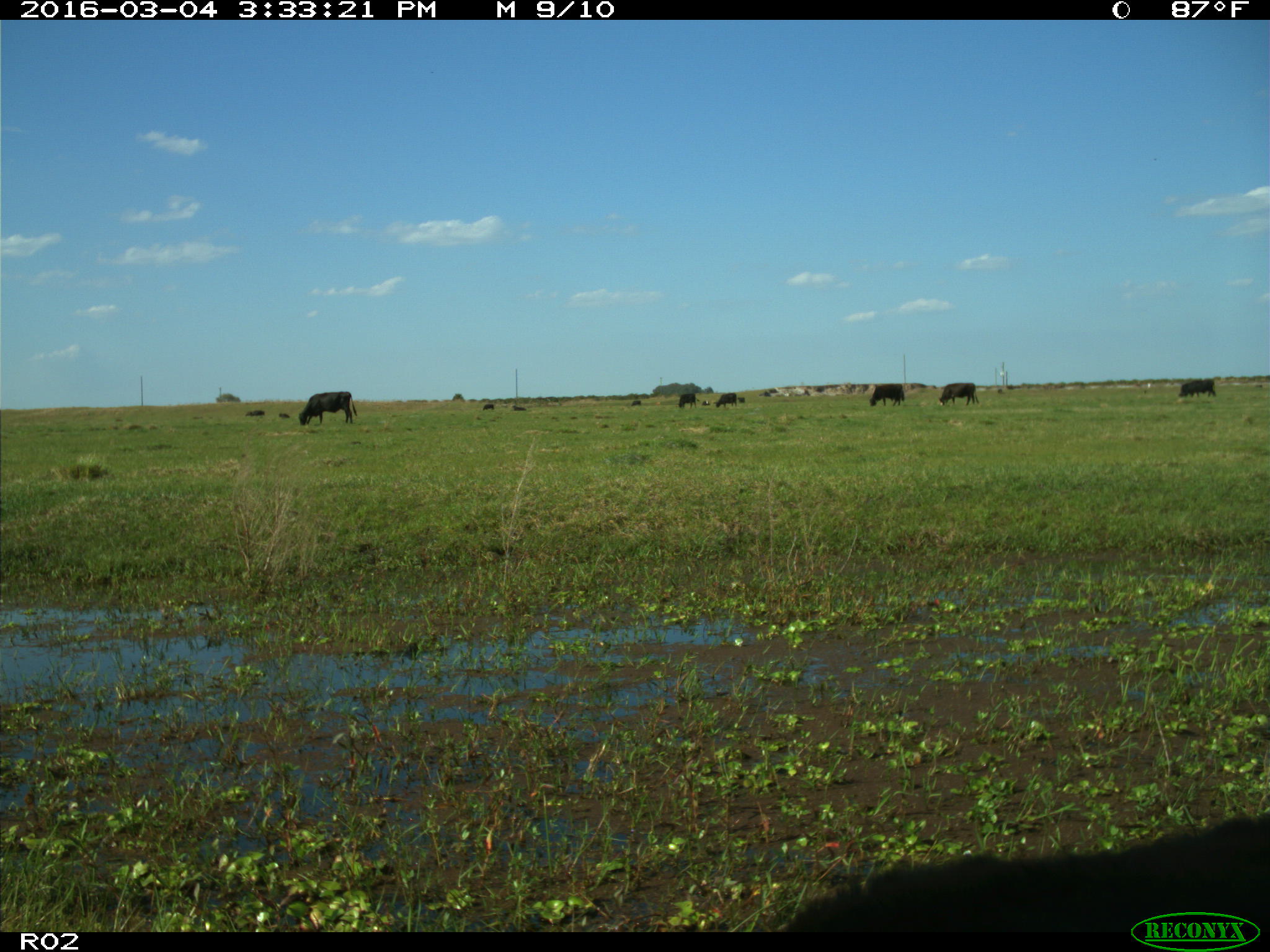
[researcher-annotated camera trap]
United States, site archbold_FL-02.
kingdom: Animalia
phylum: Chordata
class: Mammalia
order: Artiodactyla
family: Bovidae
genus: Bos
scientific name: Bos taurus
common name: domestic cow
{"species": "Bos taurus (domestic cow)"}